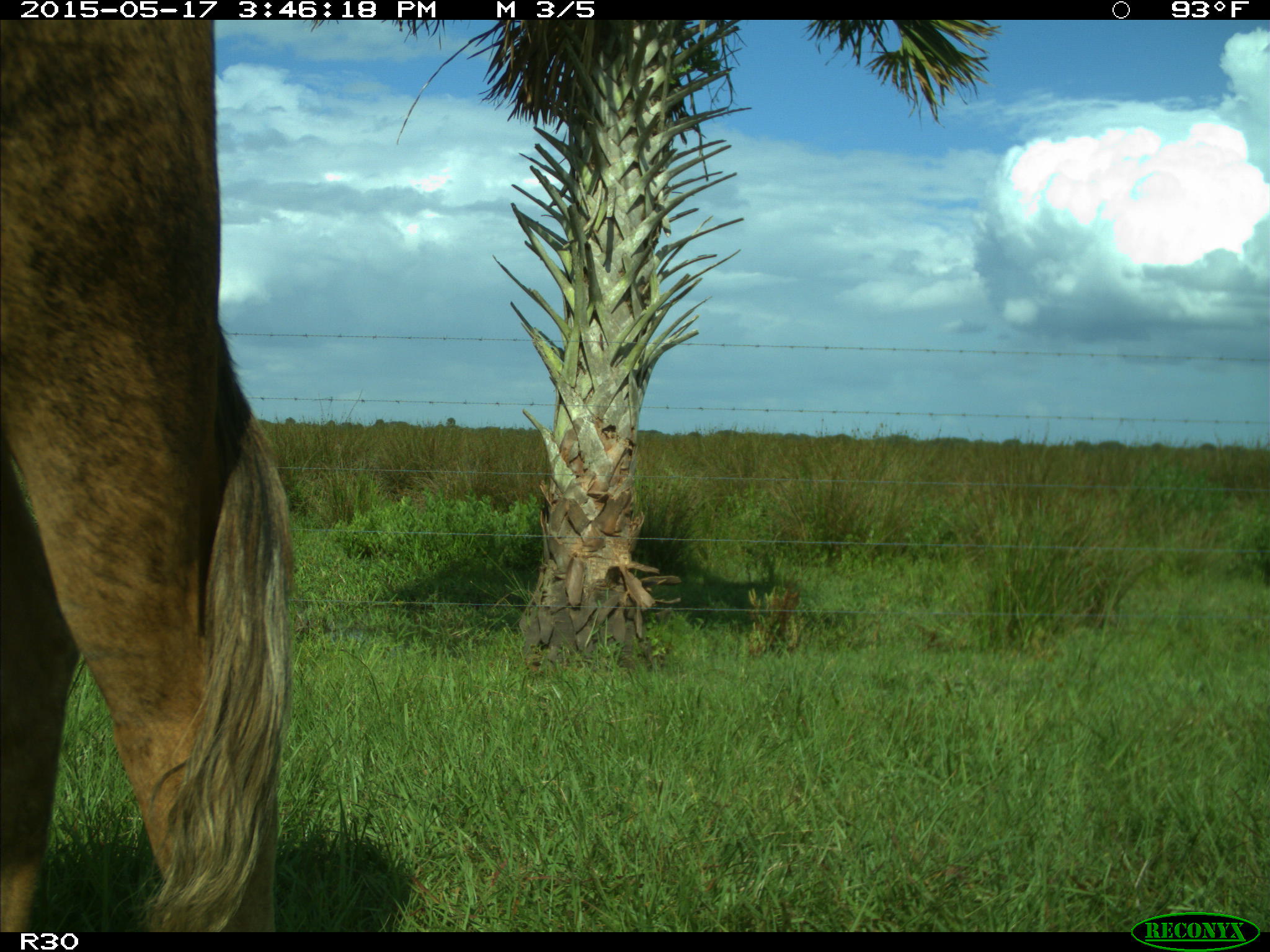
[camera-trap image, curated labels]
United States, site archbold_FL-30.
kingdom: Animalia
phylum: Chordata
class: Mammalia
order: Artiodactyla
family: Bovidae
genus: Bos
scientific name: Bos taurus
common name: domestic cow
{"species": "Bos taurus (domestic cow)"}